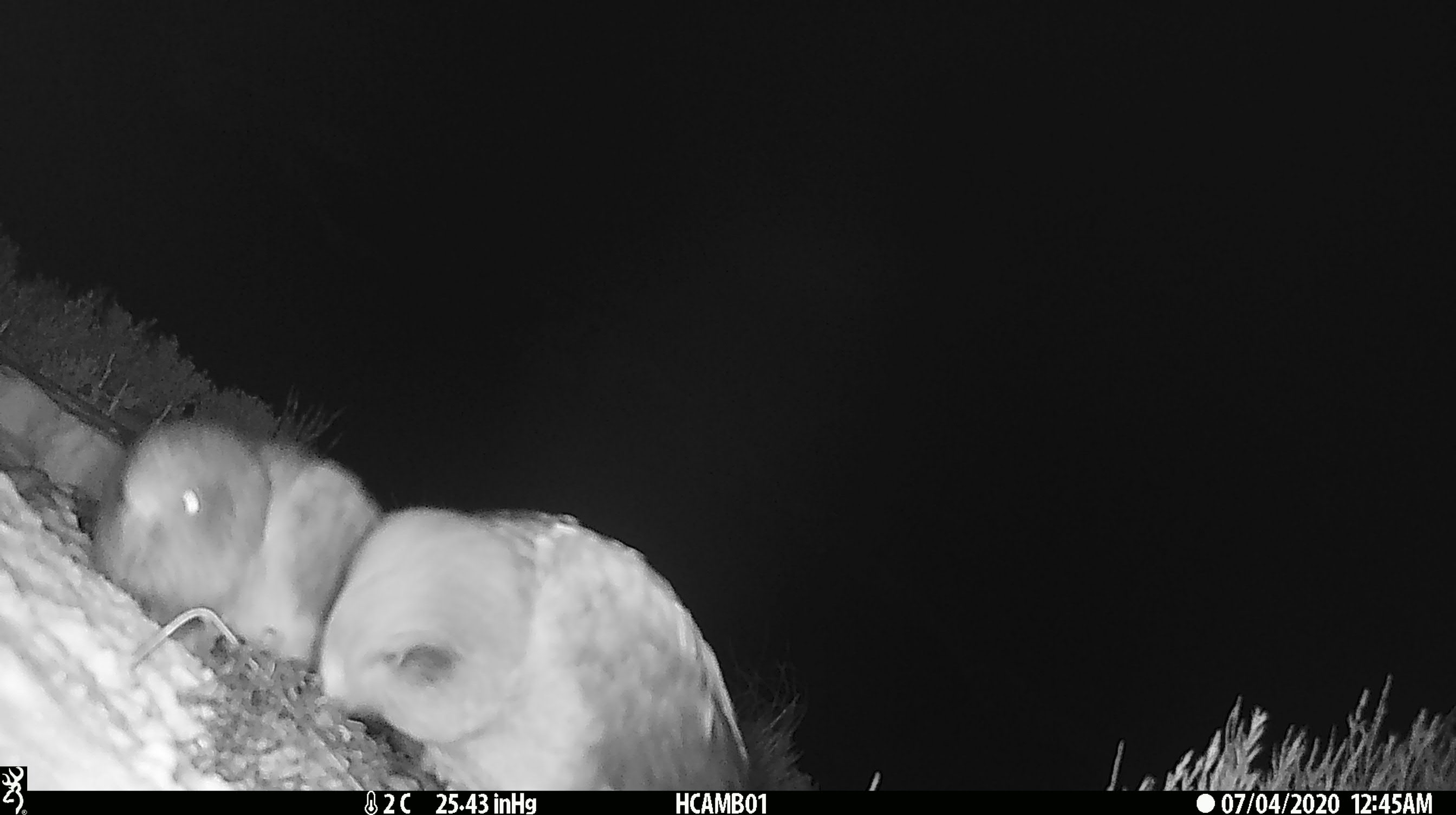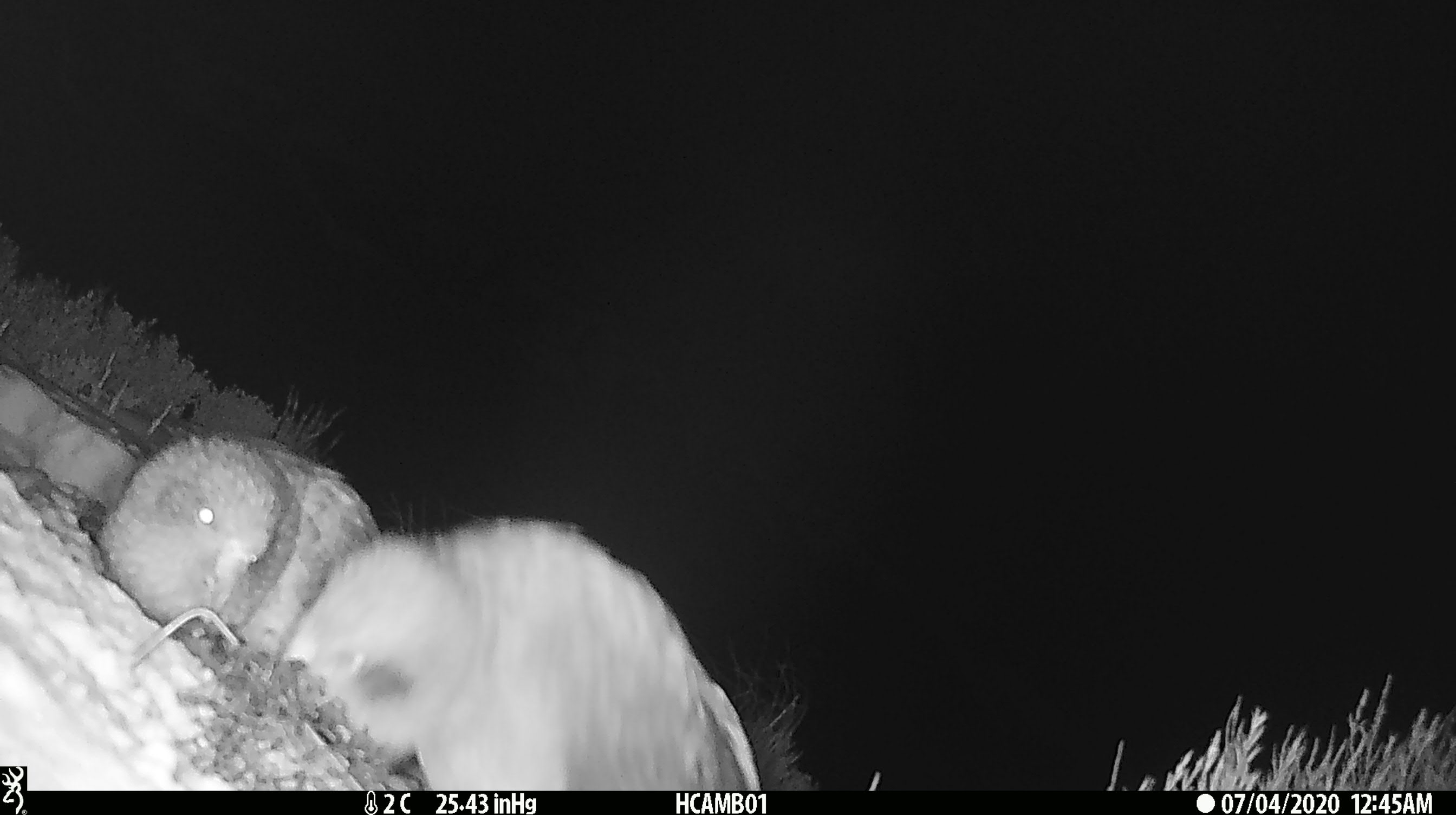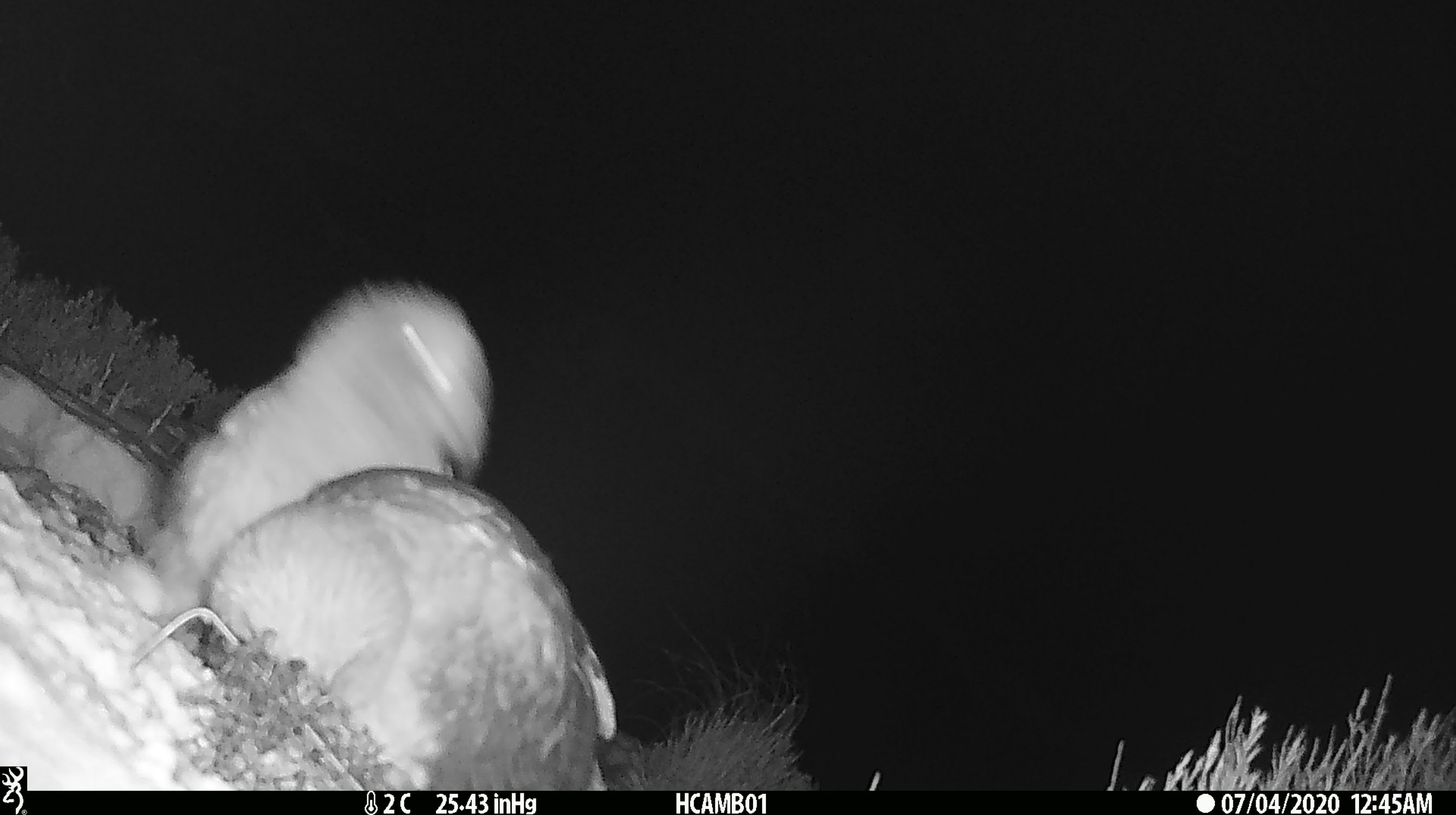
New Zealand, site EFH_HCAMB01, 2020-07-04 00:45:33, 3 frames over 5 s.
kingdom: Animalia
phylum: Chordata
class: Aves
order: Psittaciformes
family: Strigopidae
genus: Nestor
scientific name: Nestor notabilis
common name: kea